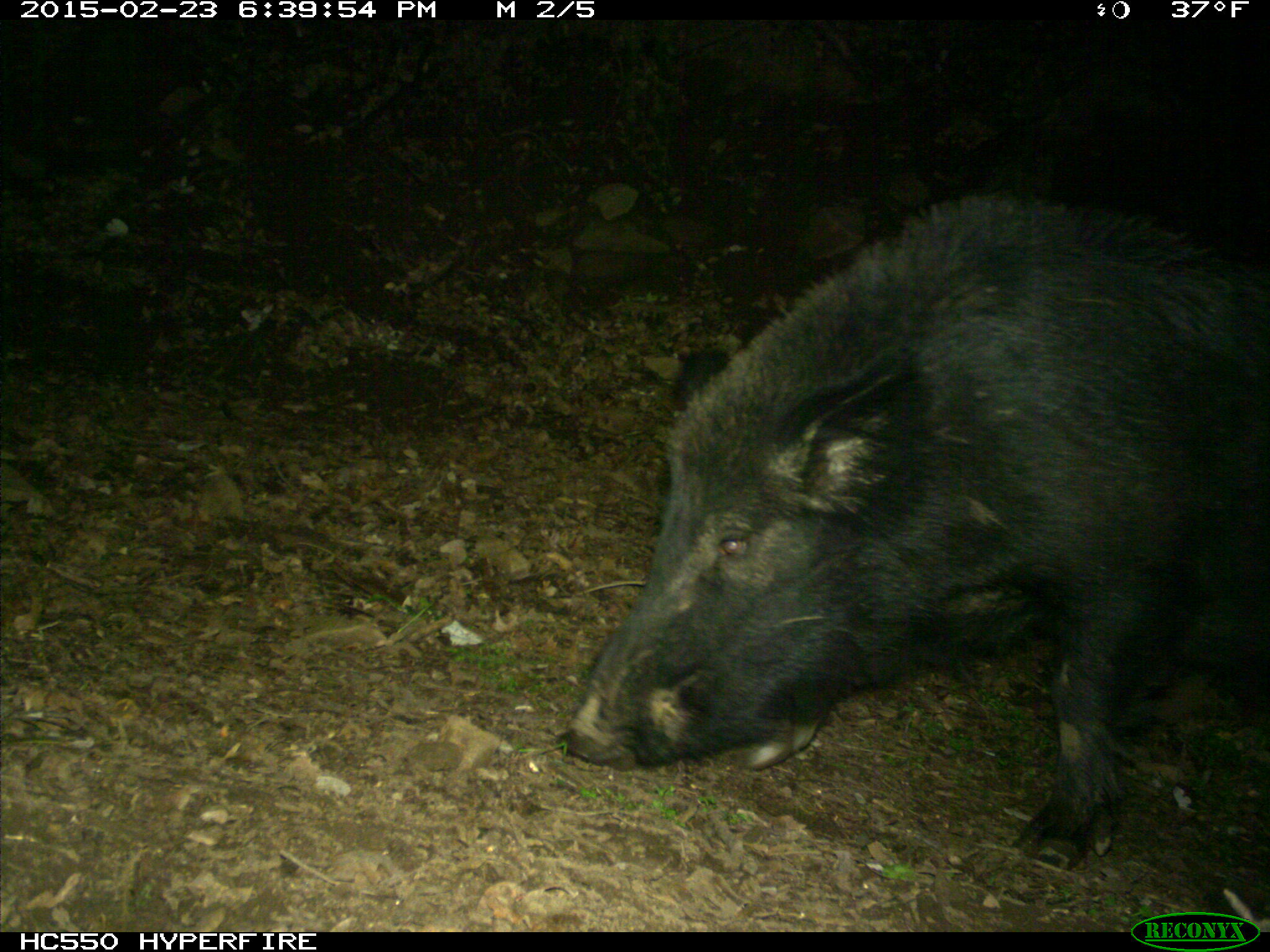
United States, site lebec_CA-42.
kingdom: Animalia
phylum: Chordata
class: Mammalia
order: Artiodactyla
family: Suidae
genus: Sus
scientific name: Sus scrofa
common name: wild boar